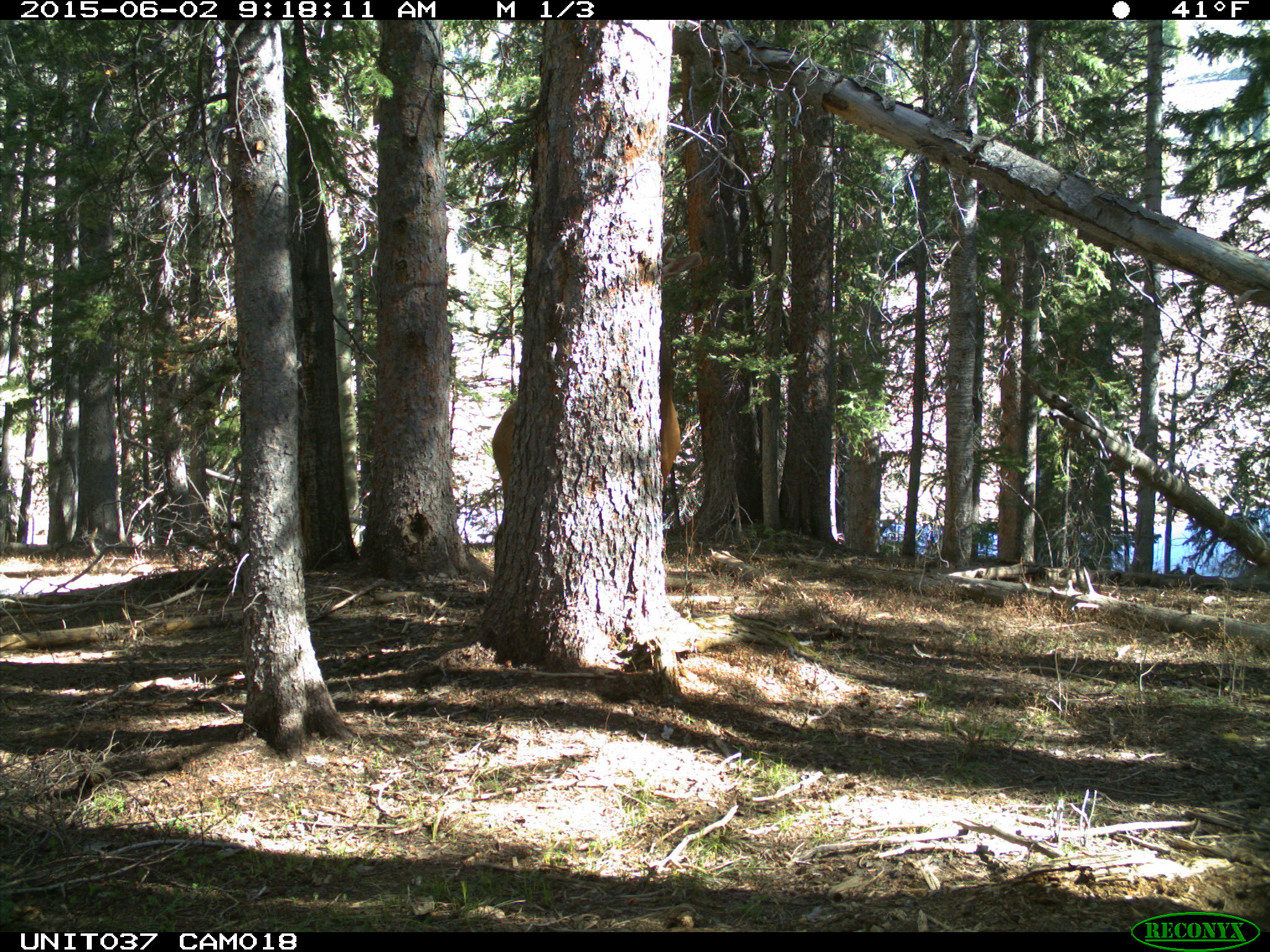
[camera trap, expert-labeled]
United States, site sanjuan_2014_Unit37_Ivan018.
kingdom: Animalia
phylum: Chordata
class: Mammalia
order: Artiodactyla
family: Cervidae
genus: Cervus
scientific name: Cervus elaphus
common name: red deer